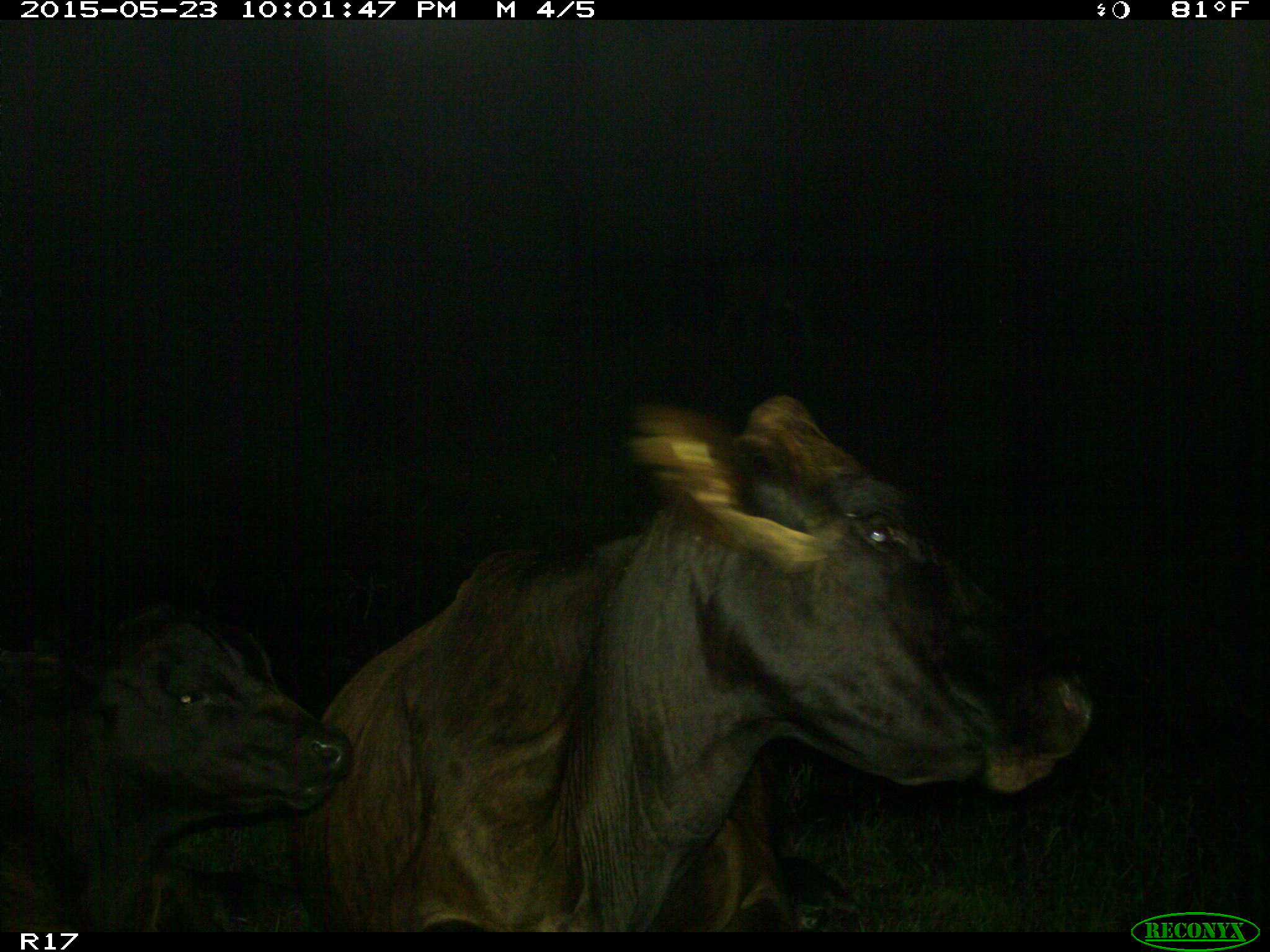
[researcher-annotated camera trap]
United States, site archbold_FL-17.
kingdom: Animalia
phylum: Chordata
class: Mammalia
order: Artiodactyla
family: Bovidae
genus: Bos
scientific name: Bos taurus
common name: domestic cow